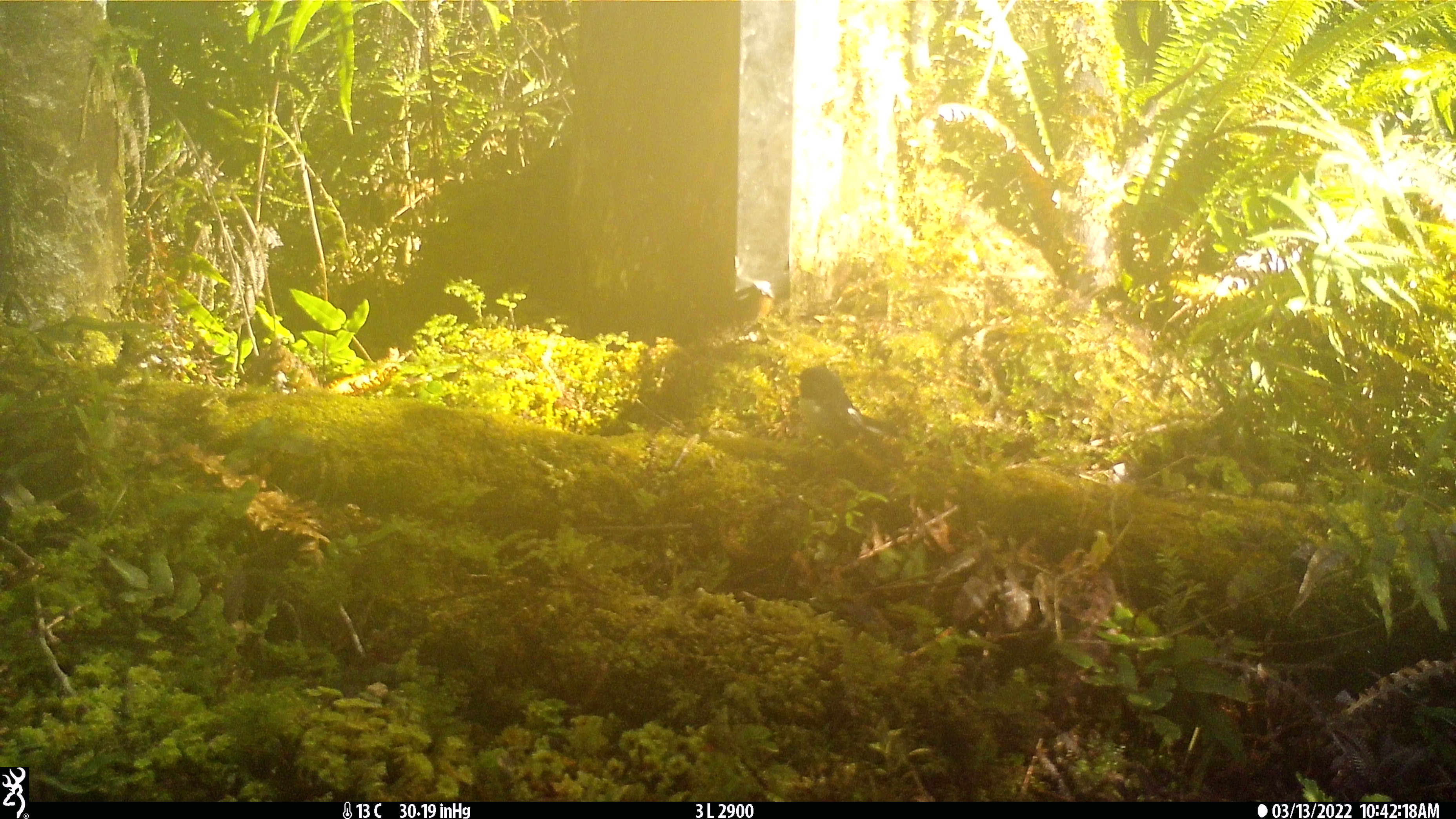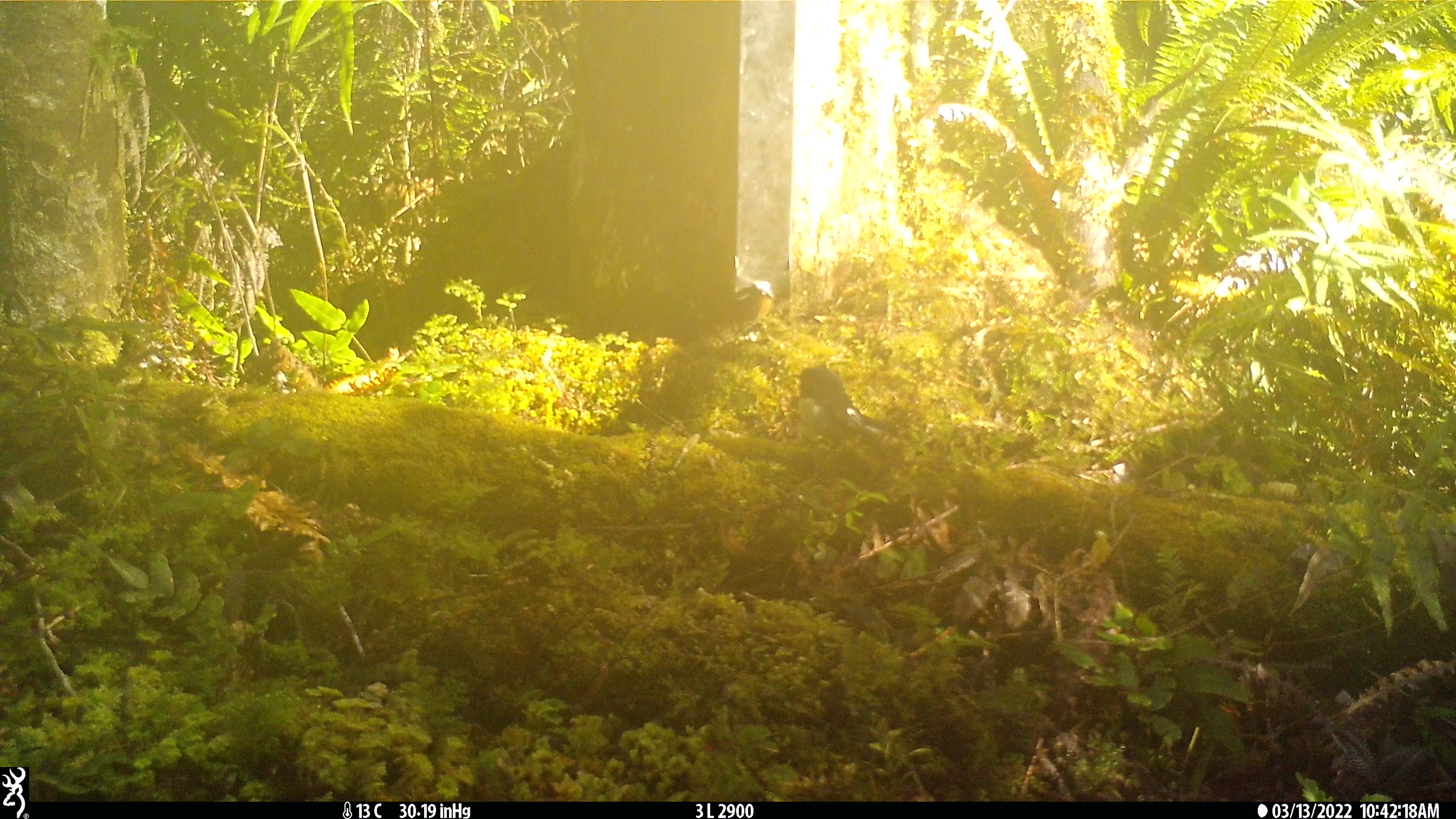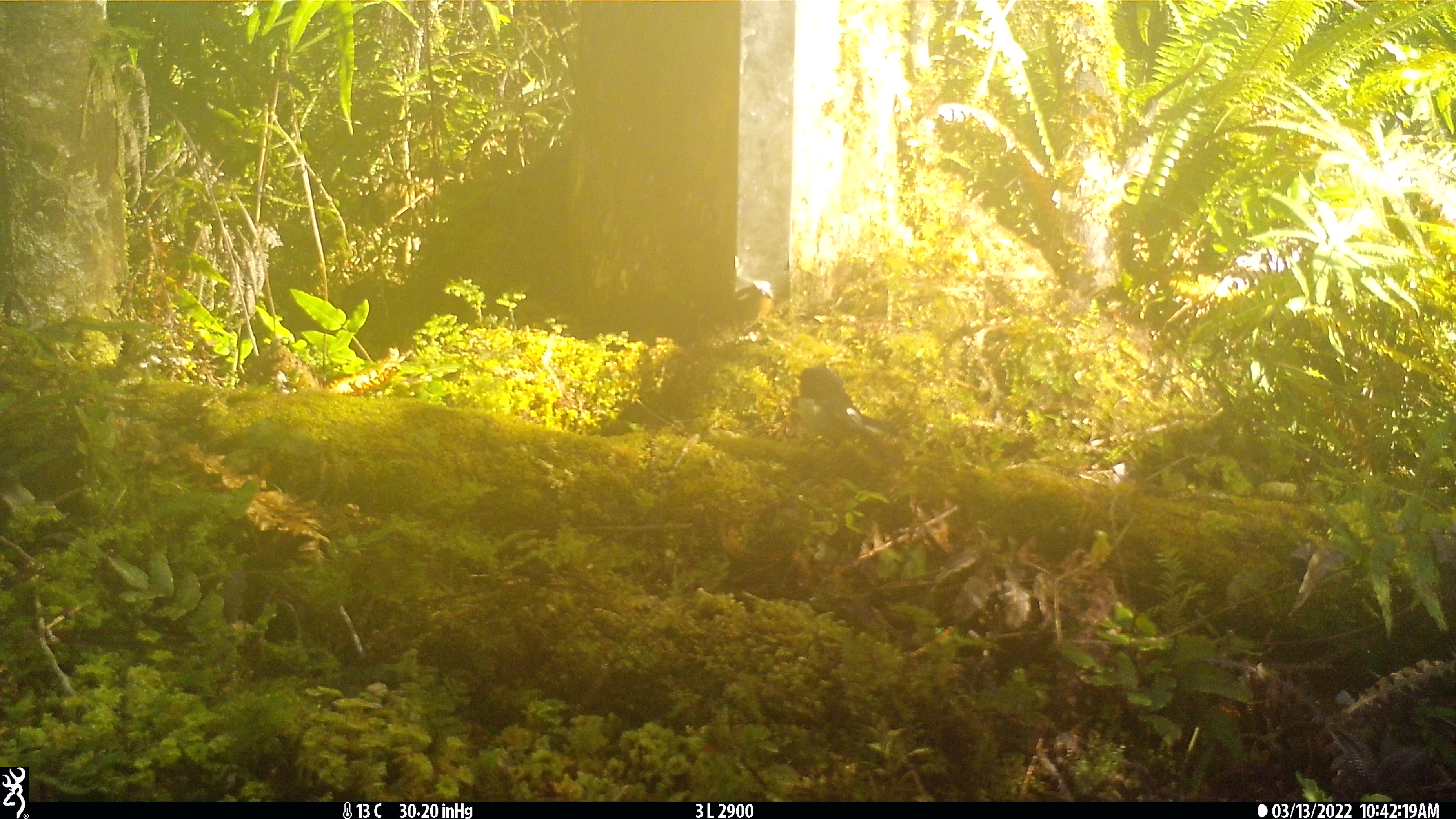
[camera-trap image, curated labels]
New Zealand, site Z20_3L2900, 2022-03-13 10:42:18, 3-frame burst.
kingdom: Animalia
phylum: Chordata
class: Aves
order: Passeriformes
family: Petroicidae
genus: Petroica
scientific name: Petroica macrocephala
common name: tomtit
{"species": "tomtit (Petroica macrocephala)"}